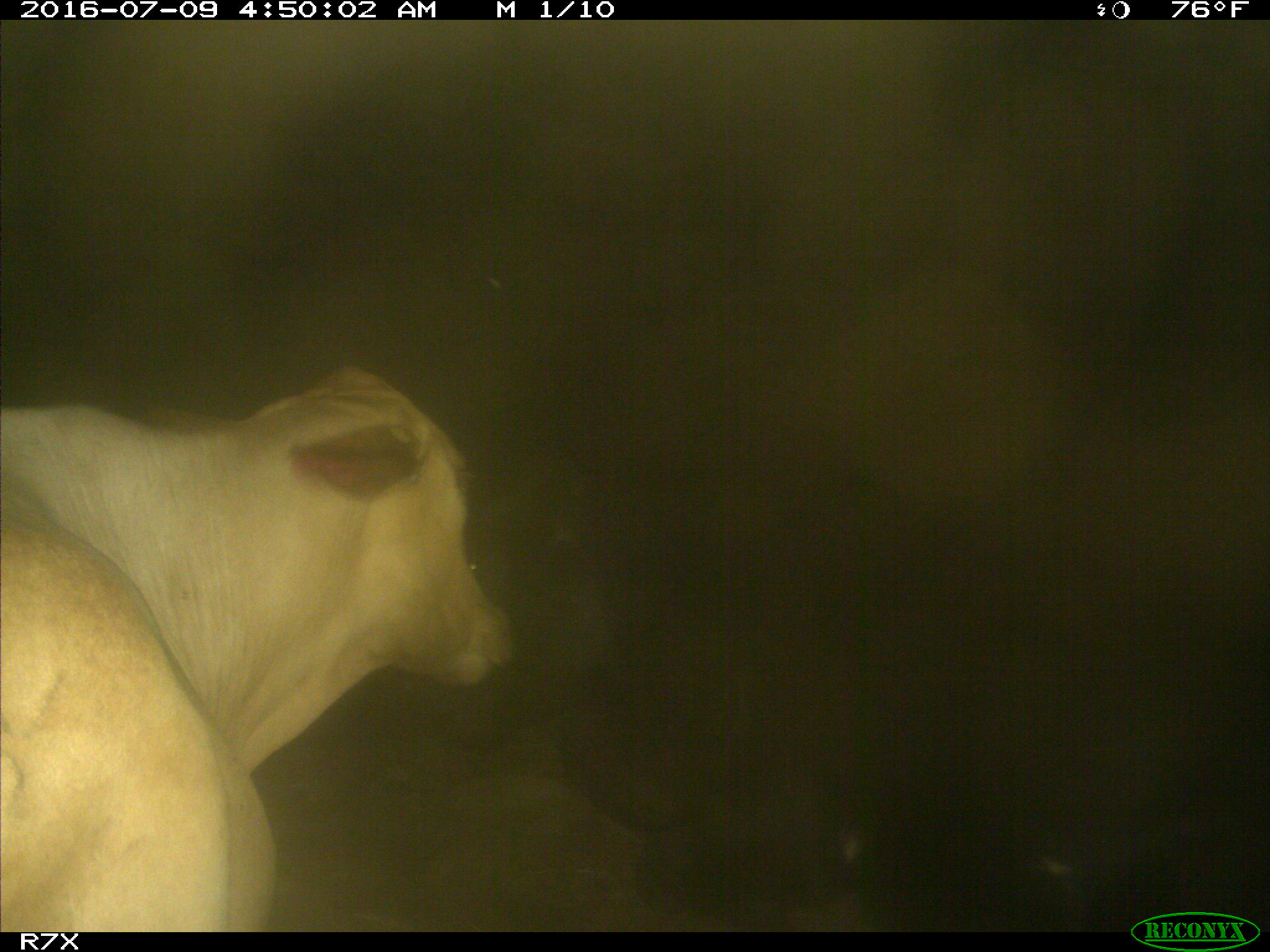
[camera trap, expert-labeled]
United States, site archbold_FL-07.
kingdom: Animalia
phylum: Chordata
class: Mammalia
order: Artiodactyla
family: Bovidae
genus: Bos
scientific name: Bos taurus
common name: domestic cow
Bos taurus (domestic cow).